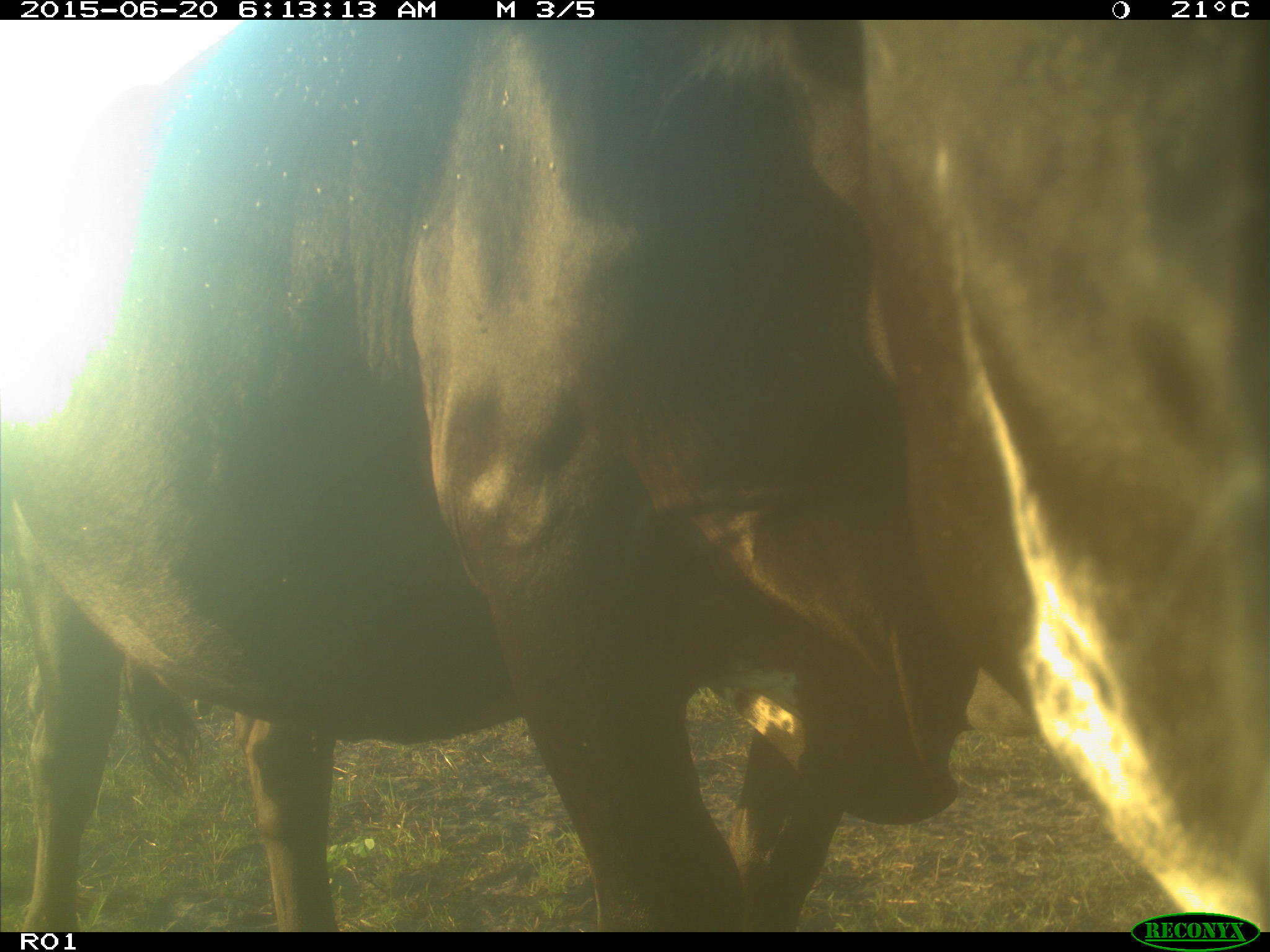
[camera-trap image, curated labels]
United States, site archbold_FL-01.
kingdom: Animalia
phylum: Chordata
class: Mammalia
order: Artiodactyla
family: Bovidae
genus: Bos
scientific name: Bos taurus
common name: domestic cow